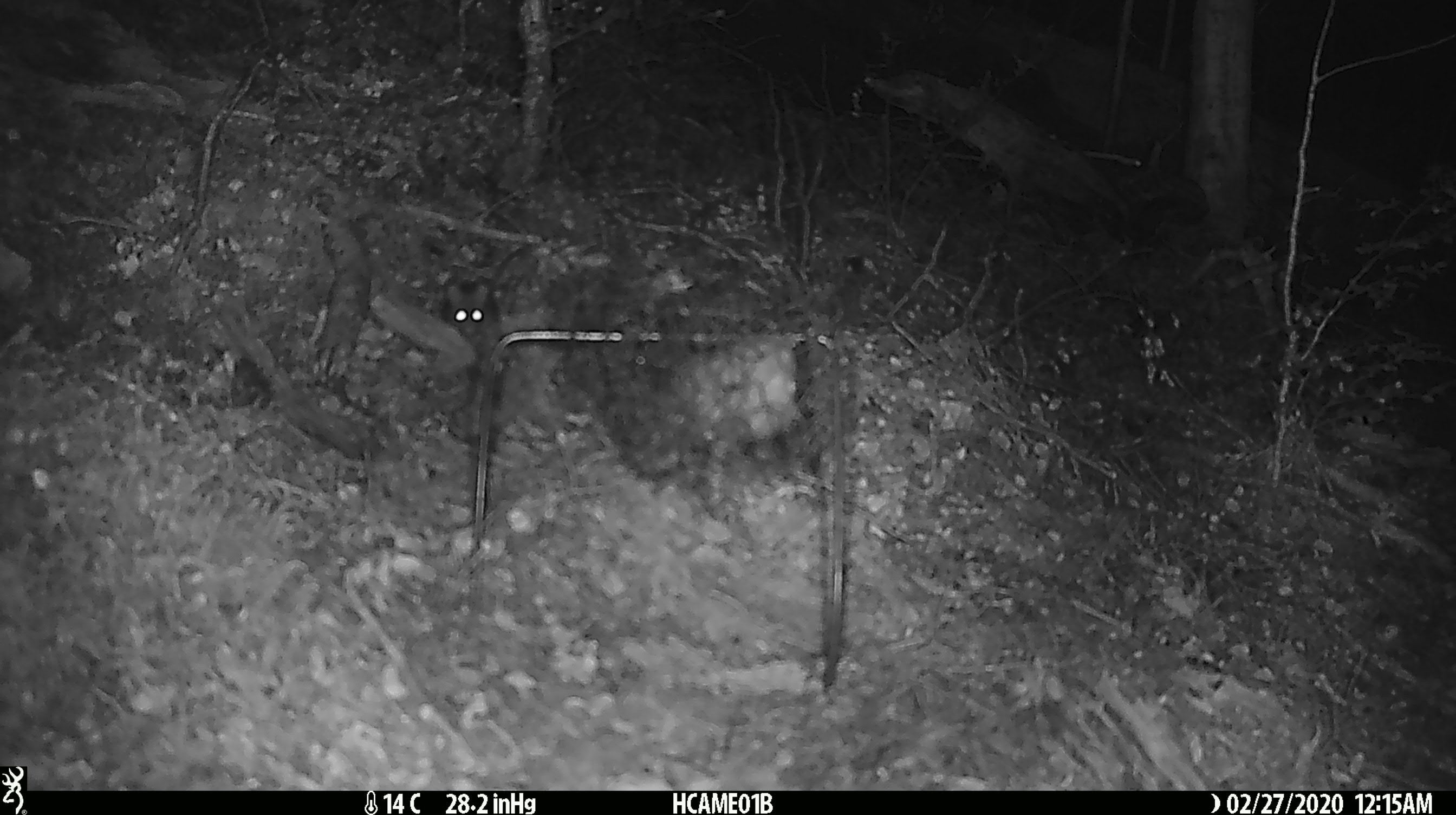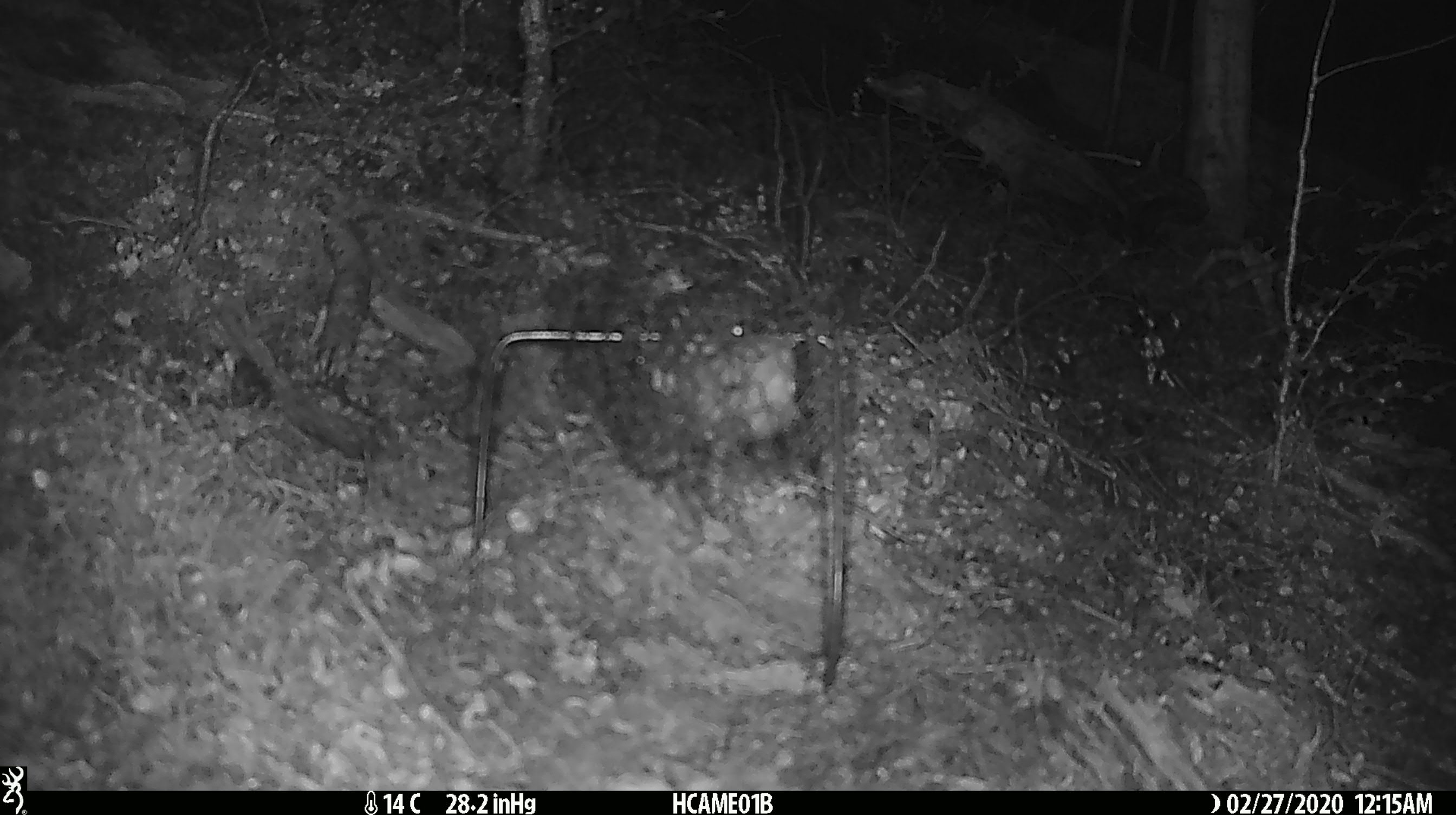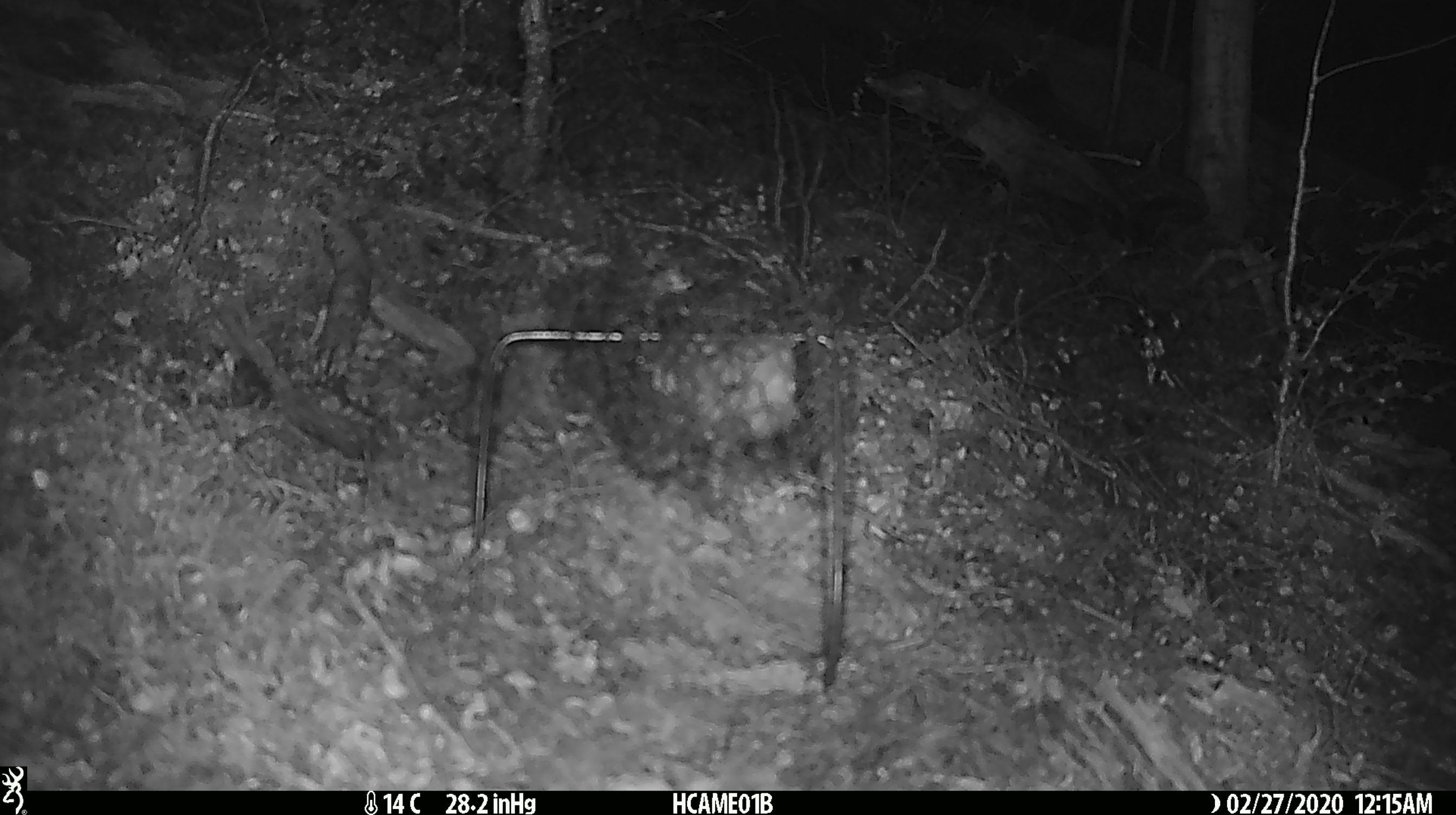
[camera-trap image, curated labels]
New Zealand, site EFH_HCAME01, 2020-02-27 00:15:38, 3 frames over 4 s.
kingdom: Animalia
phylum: Chordata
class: Mammalia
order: Rodentia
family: Muridae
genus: Mus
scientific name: Mus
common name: mouse